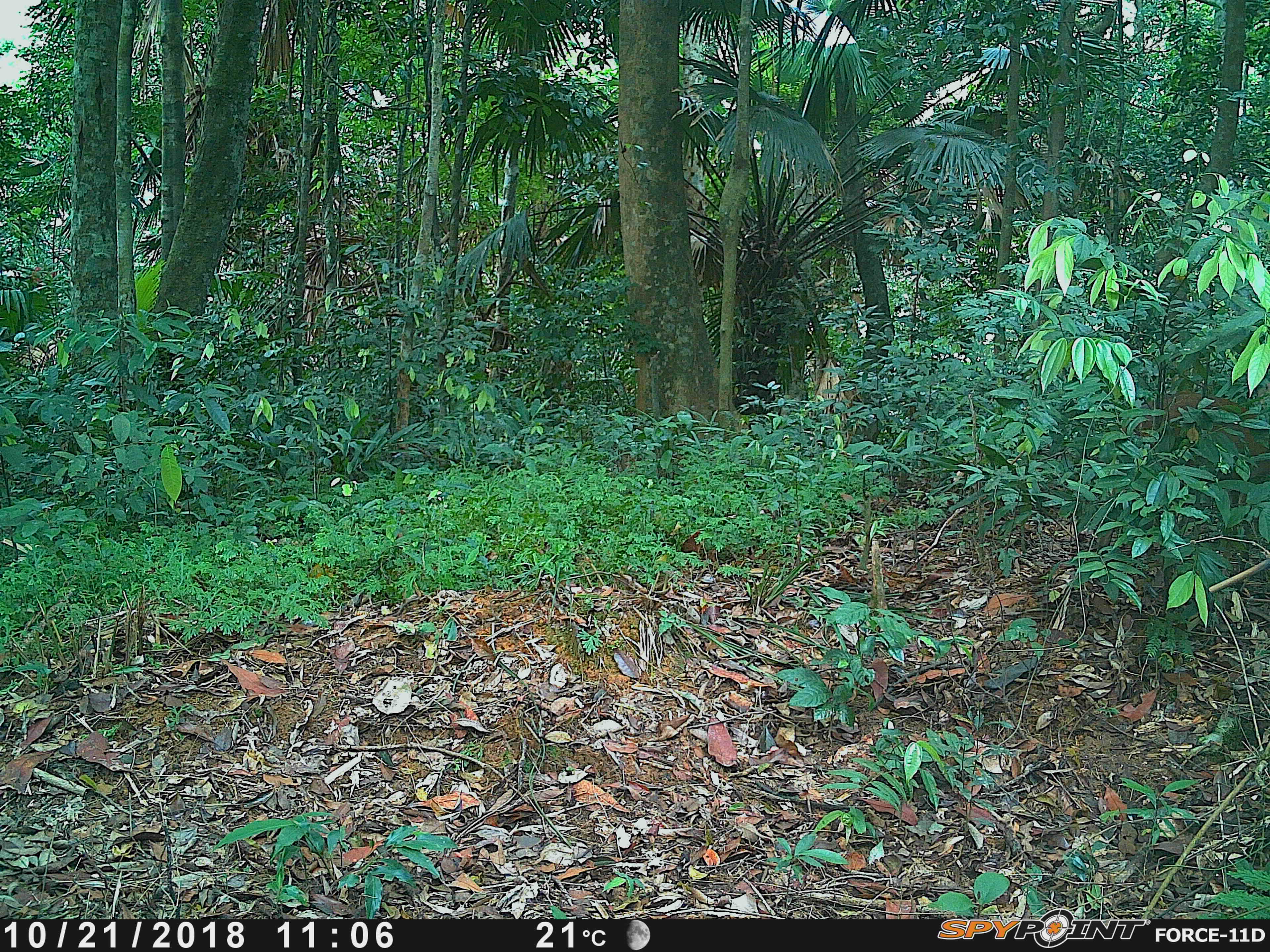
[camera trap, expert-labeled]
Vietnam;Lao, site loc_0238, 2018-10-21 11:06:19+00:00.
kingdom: Animalia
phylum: Chordata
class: Mammalia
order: Artiodactyla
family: Cervidae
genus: Muntiacus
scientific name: Muntiacus vuquangensis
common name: large-antlered muntjac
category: large antlered muntjac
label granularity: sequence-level